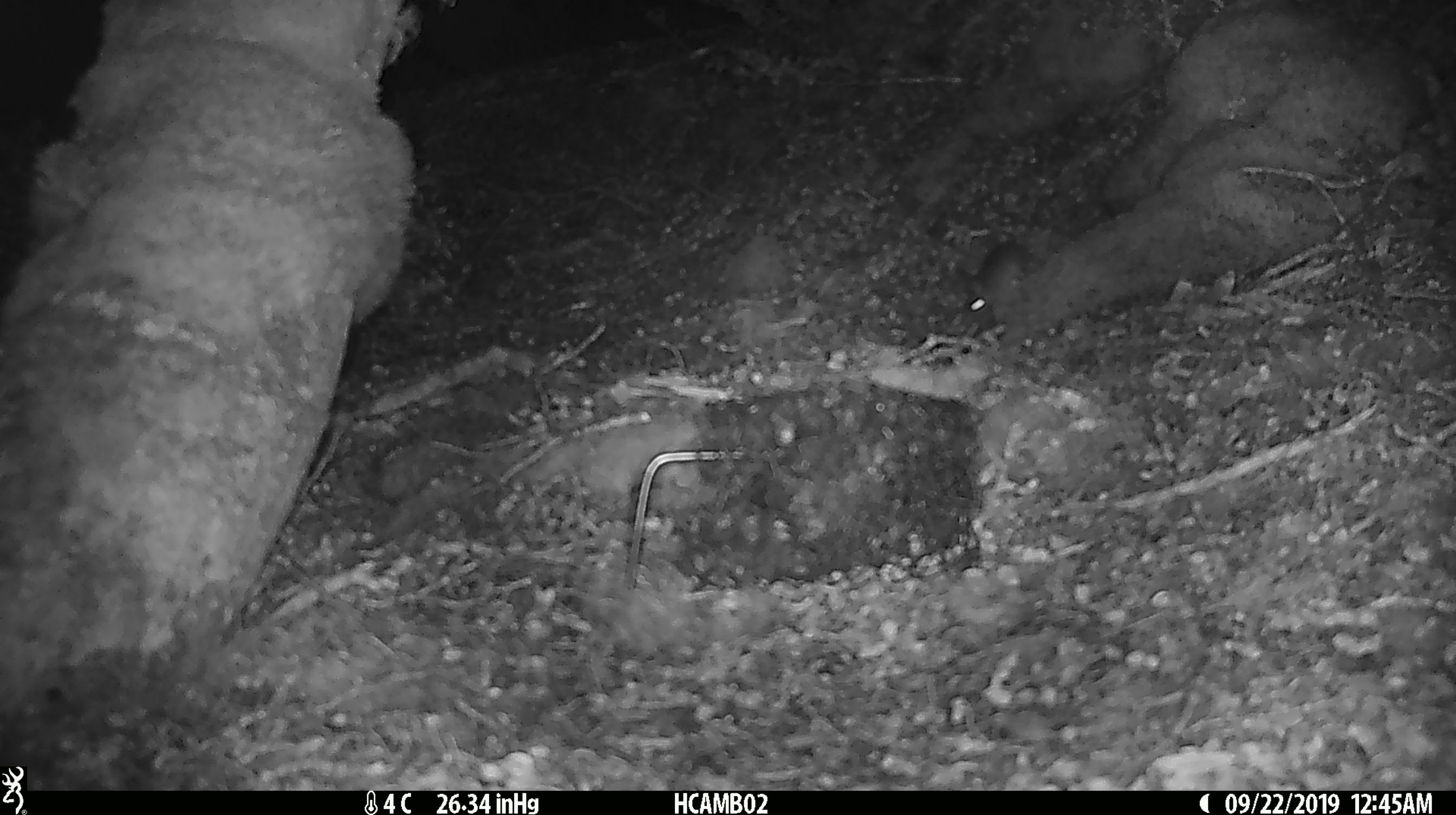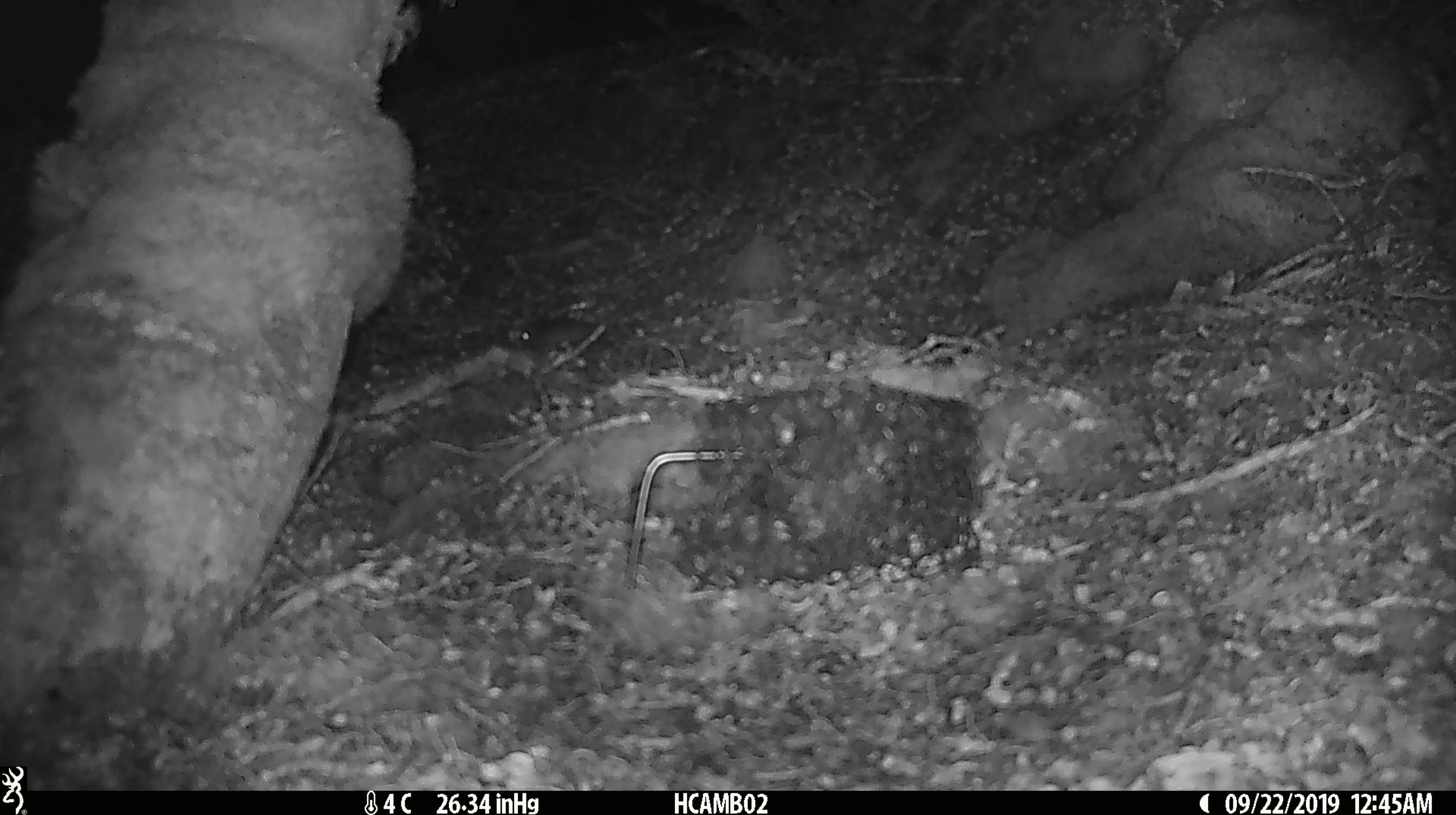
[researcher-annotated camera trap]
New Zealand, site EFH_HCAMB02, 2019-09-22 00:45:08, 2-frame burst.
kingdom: Animalia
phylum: Chordata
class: Mammalia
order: Rodentia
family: Muridae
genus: Mus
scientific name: Mus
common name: mouse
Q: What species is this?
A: Mouse (Mus).